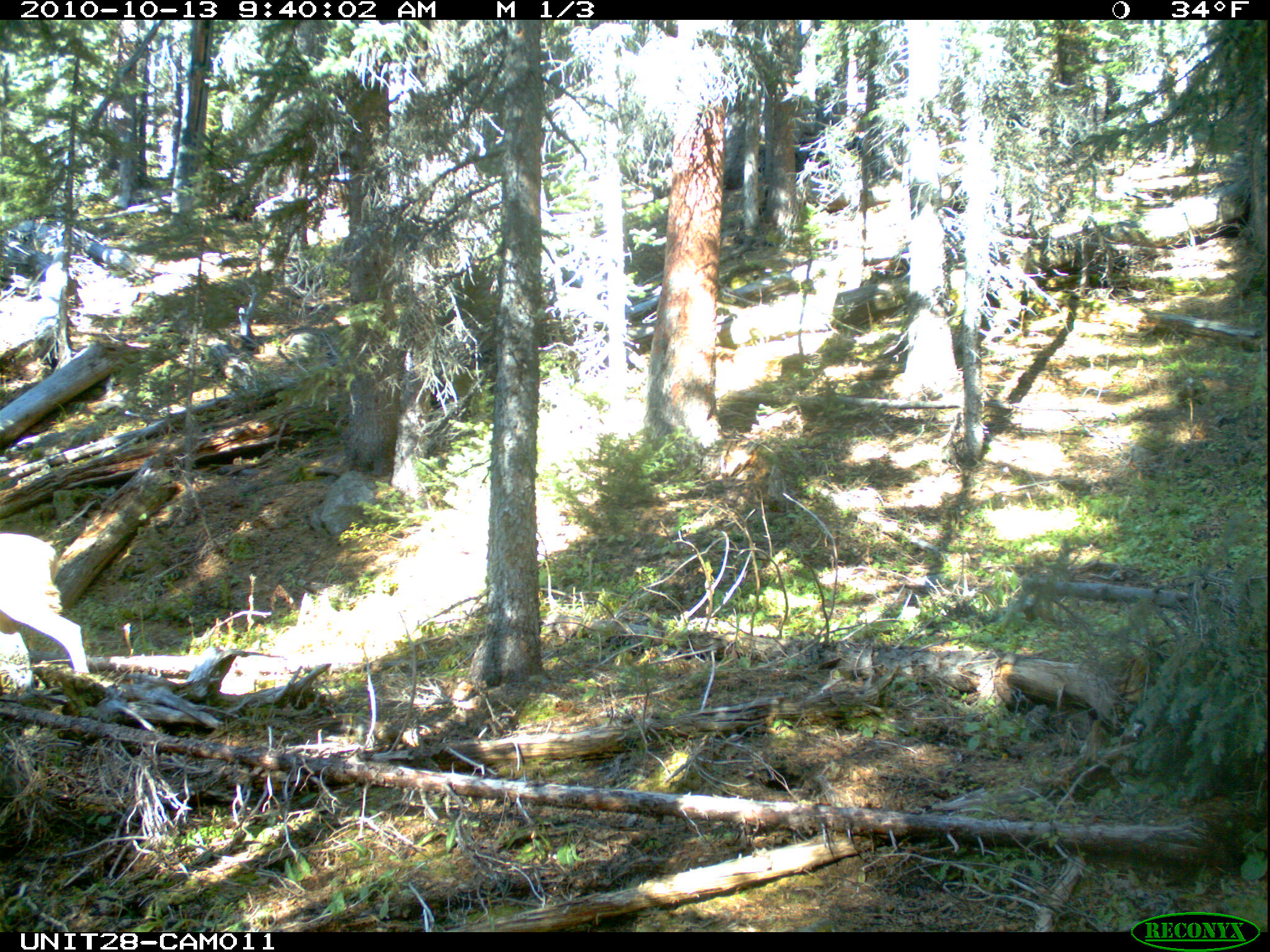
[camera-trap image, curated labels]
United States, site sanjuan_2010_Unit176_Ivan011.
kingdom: Animalia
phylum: Chordata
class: Mammalia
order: Artiodactyla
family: Cervidae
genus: Odocoileus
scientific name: Odocoileus hemionus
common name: mule deer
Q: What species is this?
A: Odocoileus hemionus (mule deer).